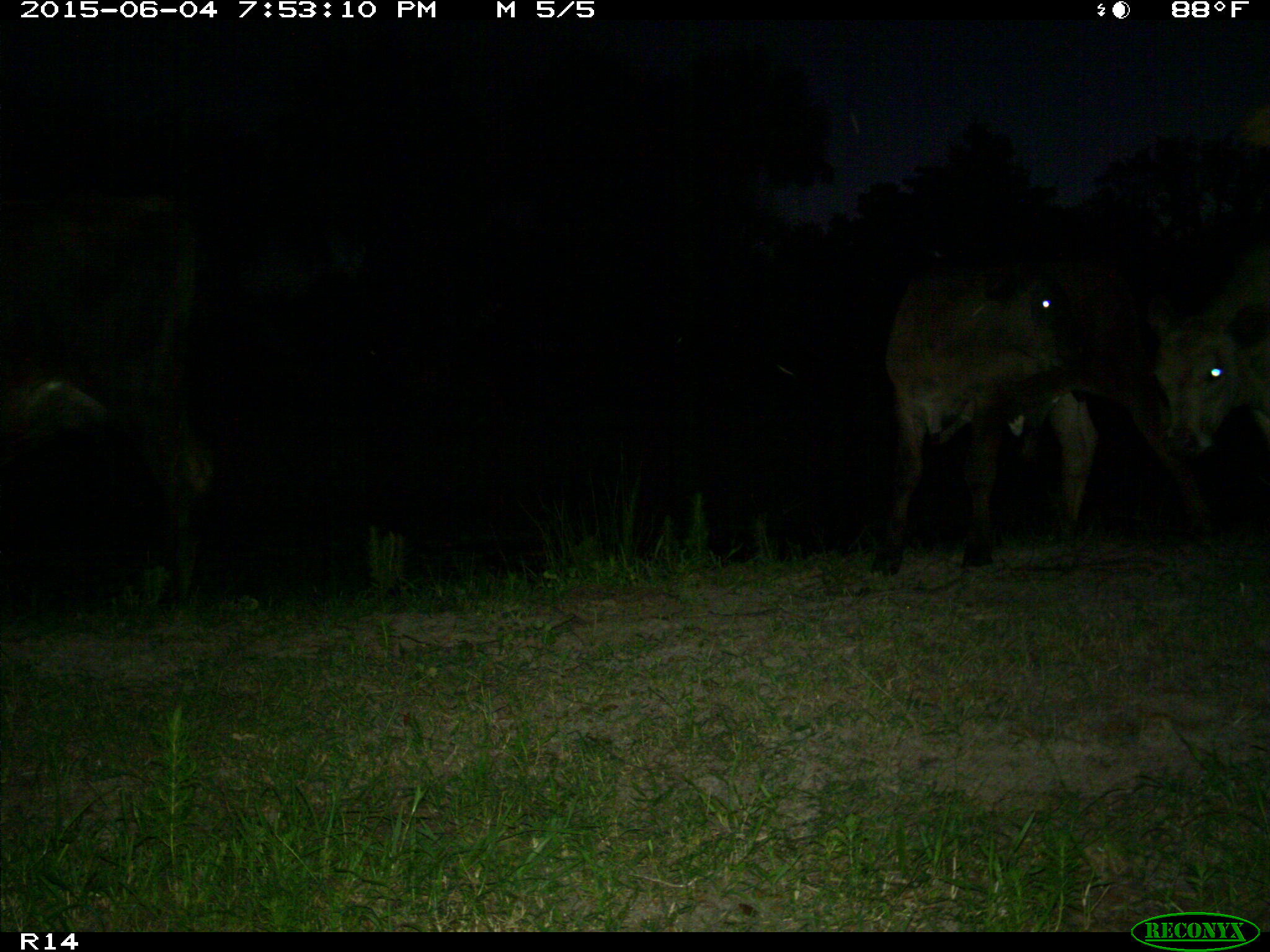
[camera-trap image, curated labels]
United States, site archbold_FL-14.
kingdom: Animalia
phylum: Chordata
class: Mammalia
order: Artiodactyla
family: Bovidae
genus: Bos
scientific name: Bos taurus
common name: domestic cow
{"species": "Bos taurus (domestic cow)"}